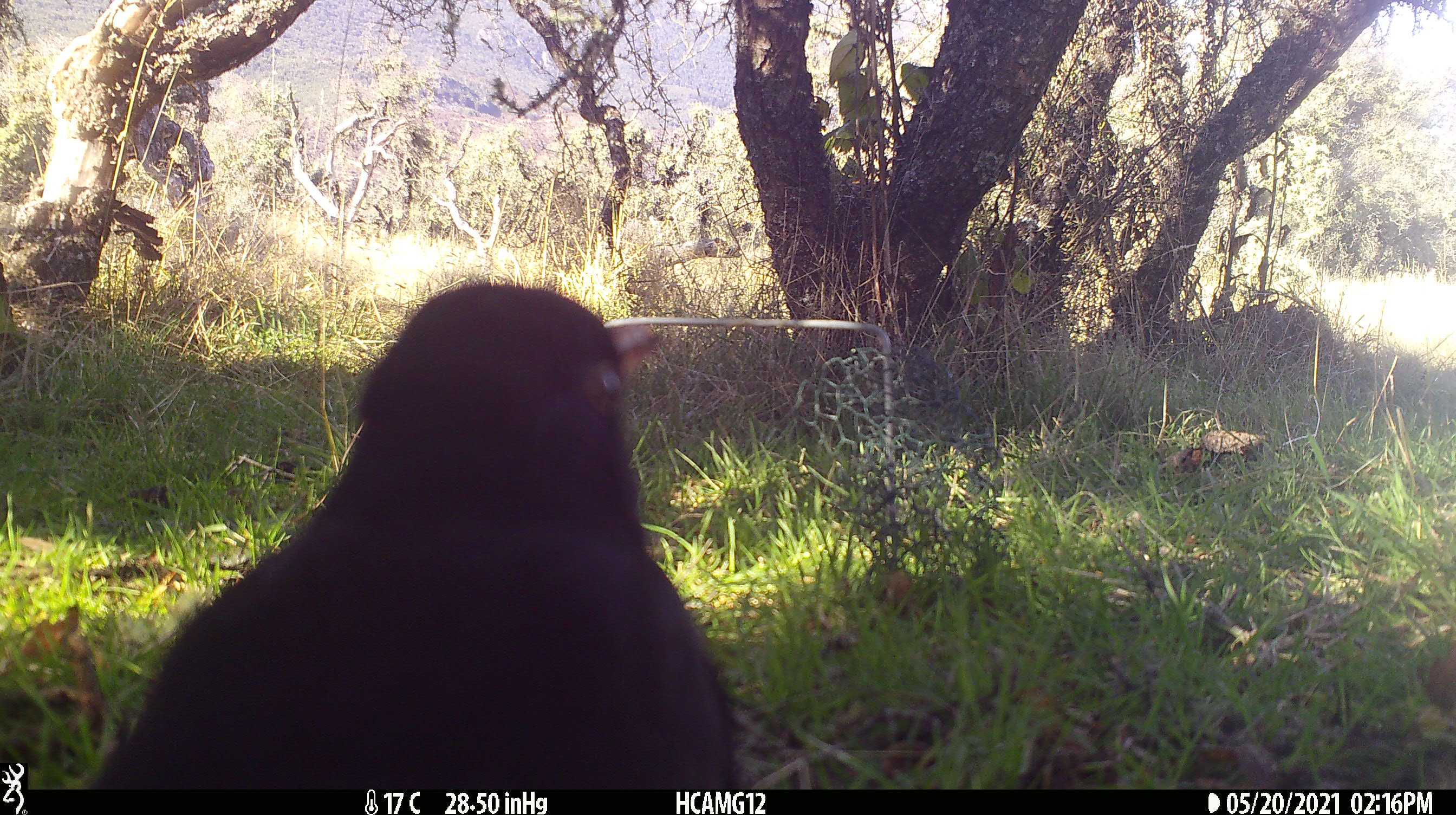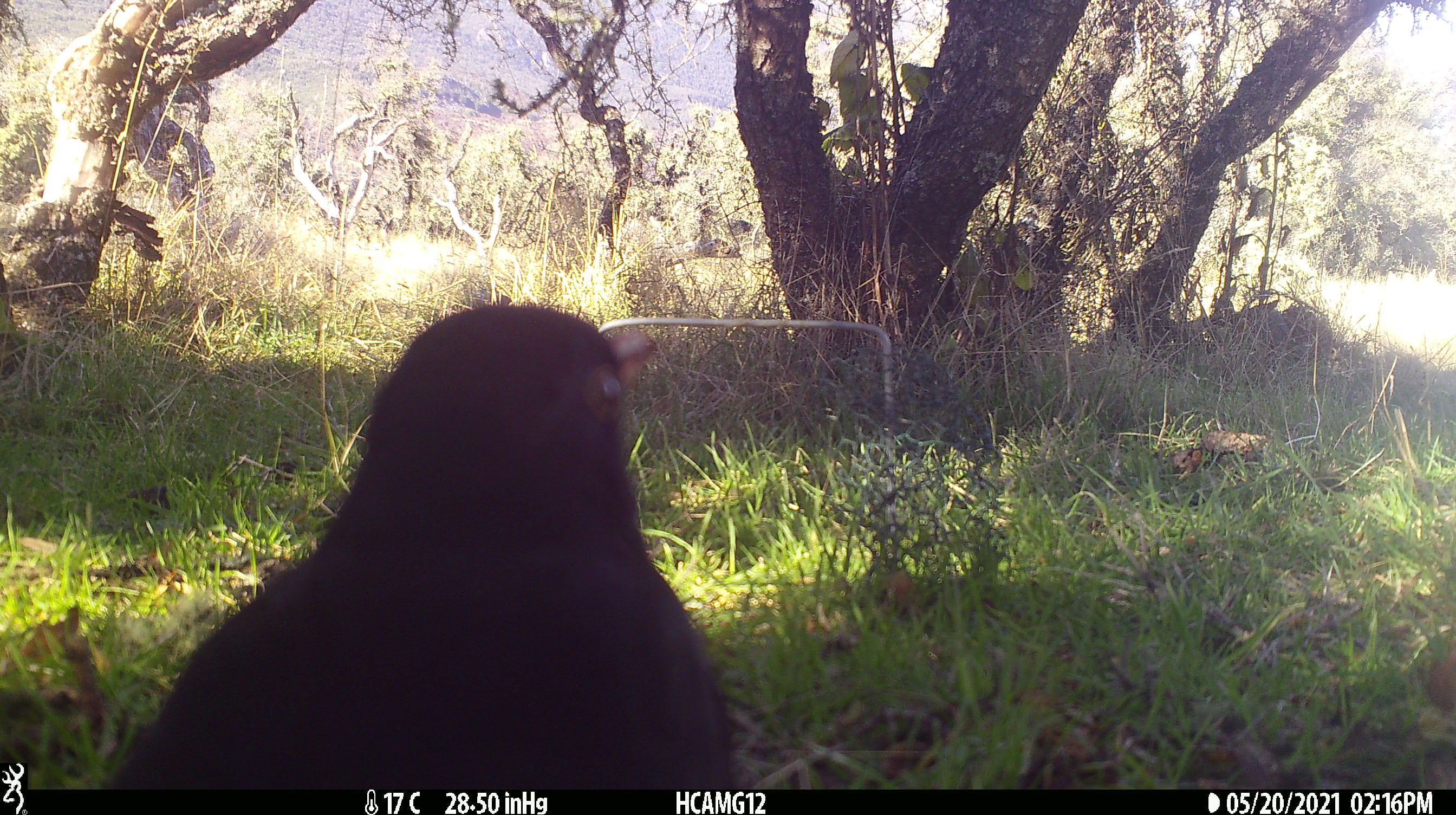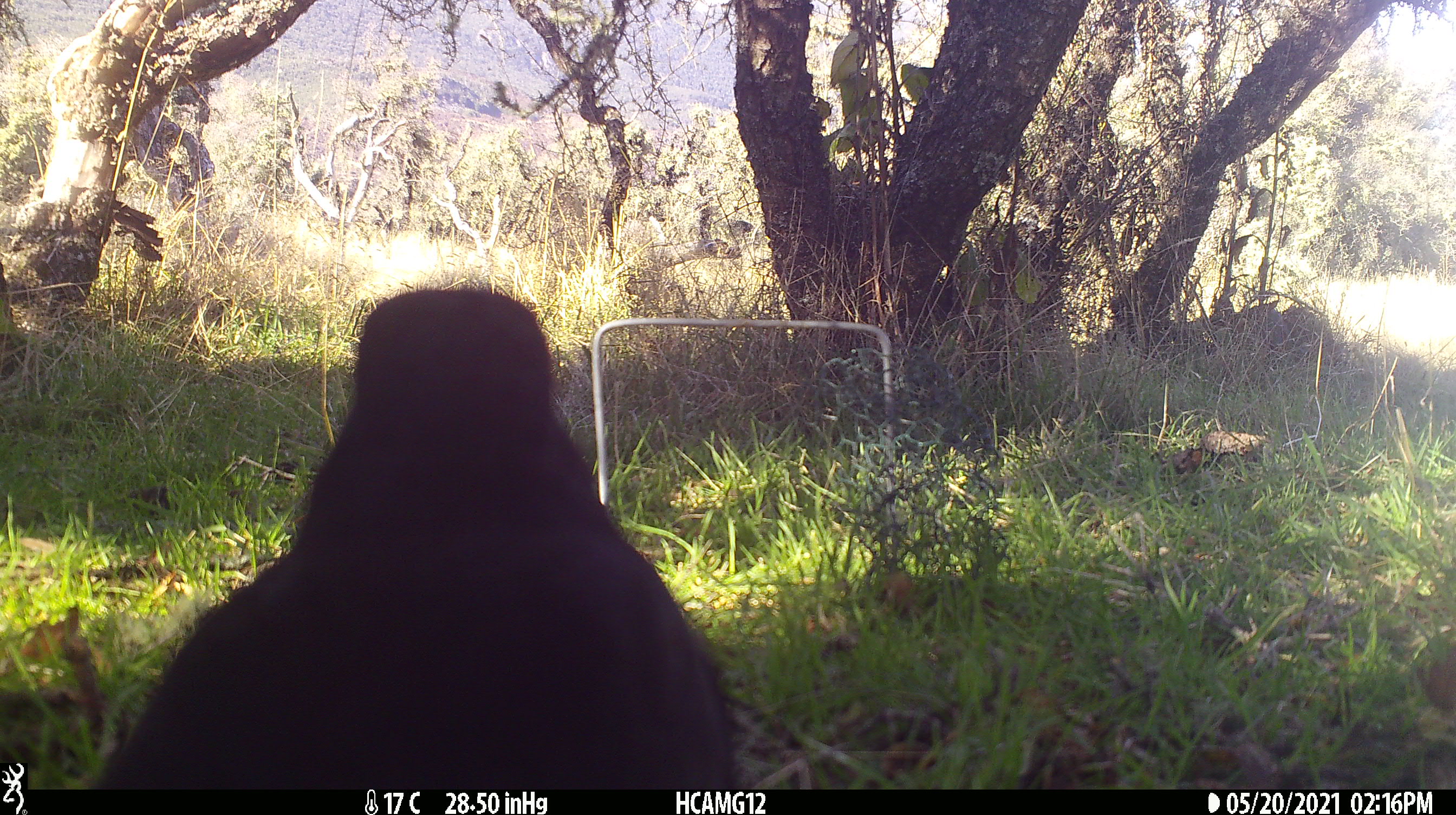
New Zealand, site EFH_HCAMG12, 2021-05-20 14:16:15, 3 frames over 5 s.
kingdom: Animalia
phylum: Chordata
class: Aves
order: Passeriformes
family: Turdidae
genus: Turdus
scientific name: Turdus merula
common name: eurasian blackbird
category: blackbird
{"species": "blackbird (eurasian blackbird) (Turdus merula)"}